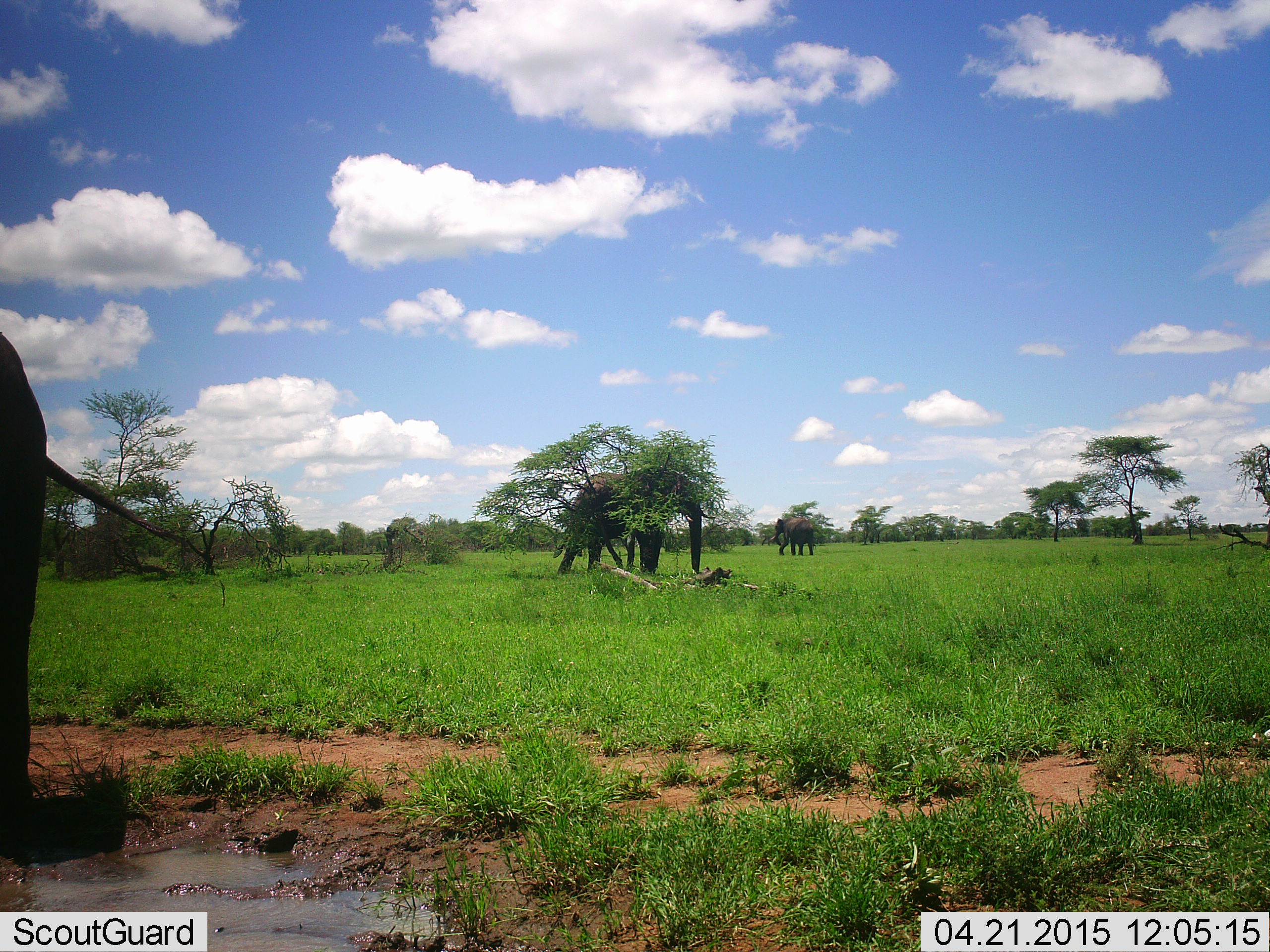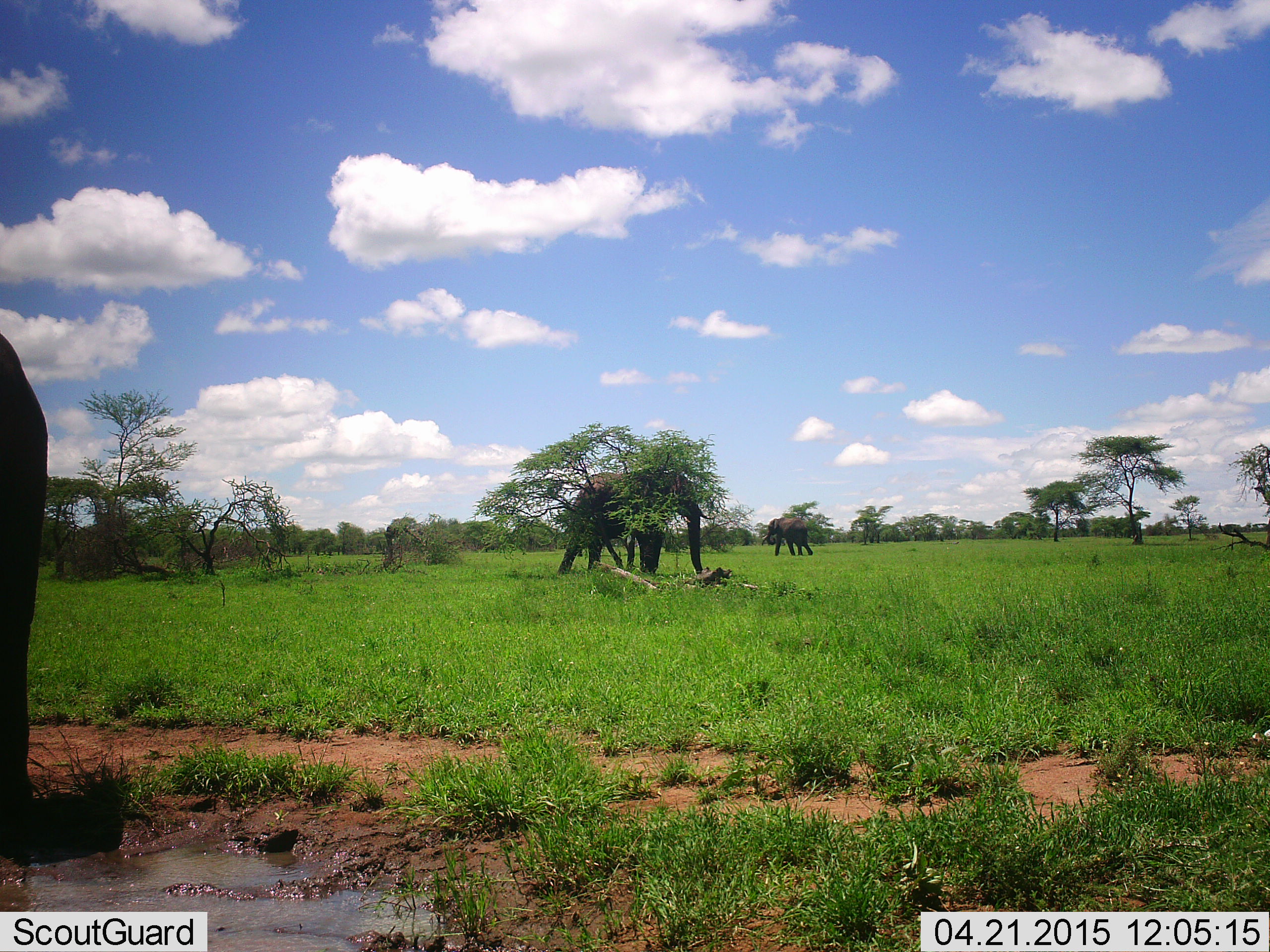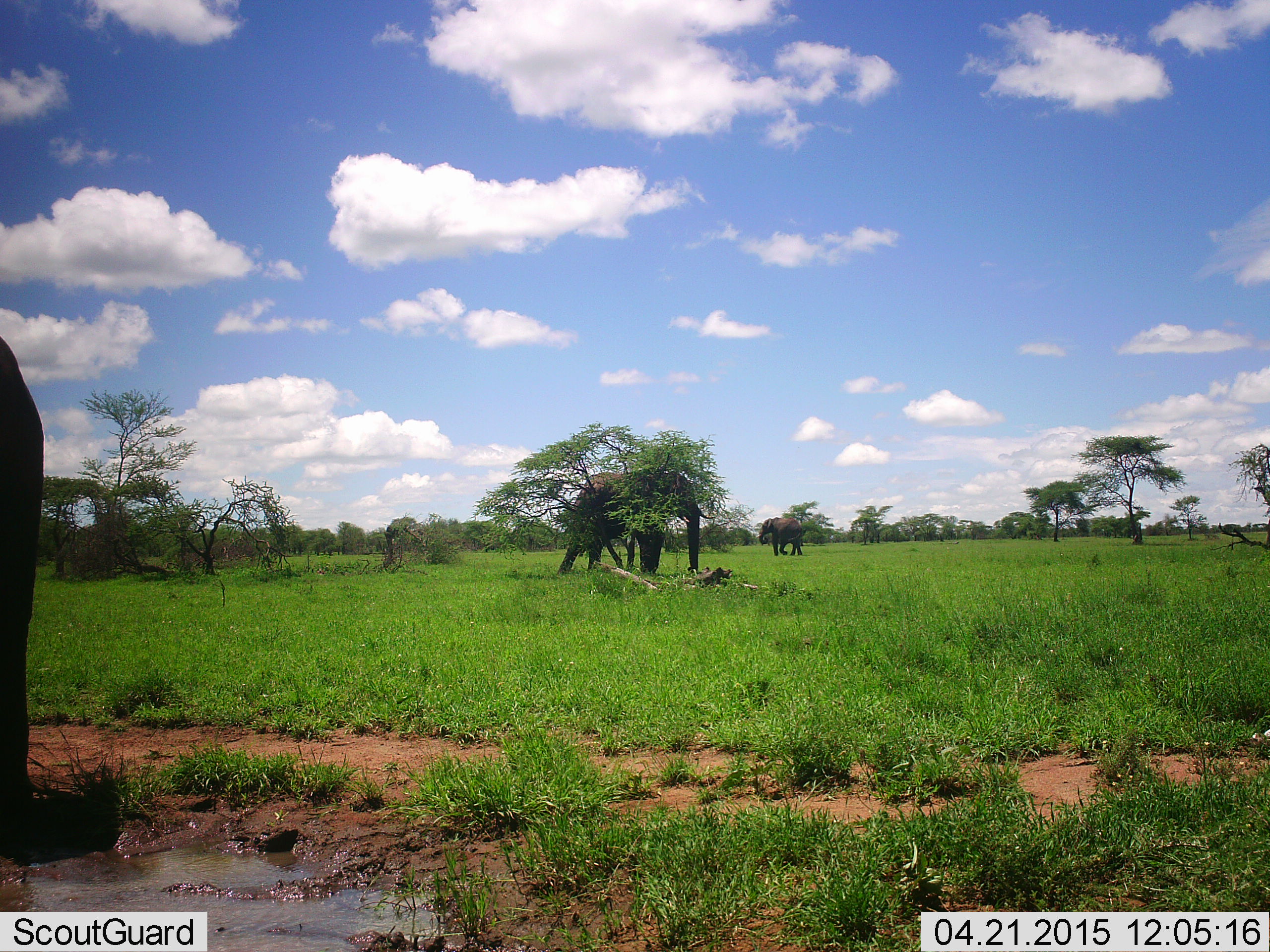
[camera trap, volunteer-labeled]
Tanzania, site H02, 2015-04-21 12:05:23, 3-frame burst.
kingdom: Animalia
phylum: Chordata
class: Mammalia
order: Proboscidea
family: Elephantidae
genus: Loxodonta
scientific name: Loxodonta africana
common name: african bush elephant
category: elephant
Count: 3.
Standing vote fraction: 90%.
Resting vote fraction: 0%.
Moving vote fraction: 70%.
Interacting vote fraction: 0%.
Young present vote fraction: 0%.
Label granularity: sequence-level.